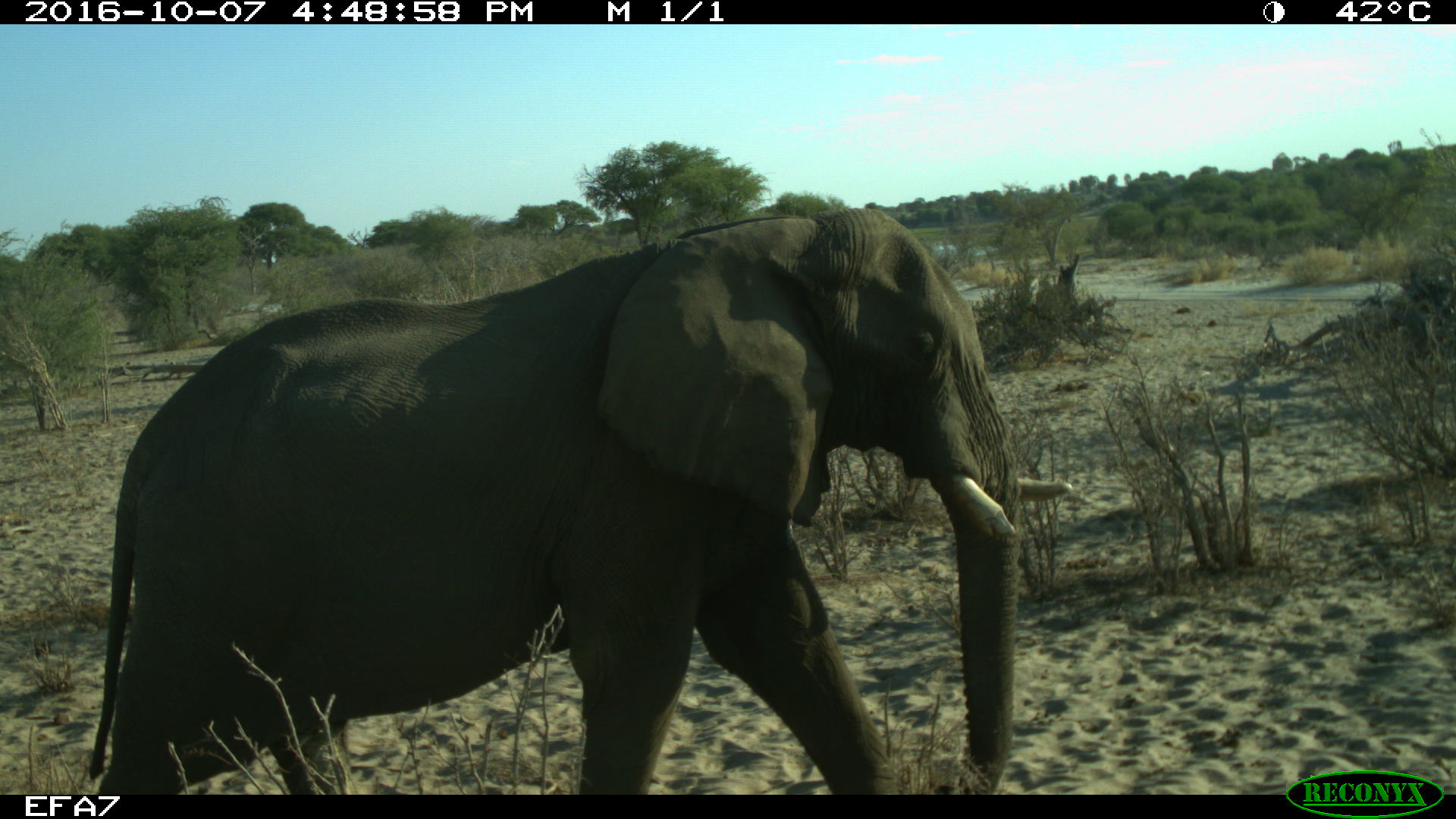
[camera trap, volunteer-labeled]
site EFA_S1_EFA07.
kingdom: Animalia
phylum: Chordata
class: Mammalia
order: Proboscidea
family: Elephantidae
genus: Loxodonta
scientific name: Loxodonta africana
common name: african bush elephant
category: elephant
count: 1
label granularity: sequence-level